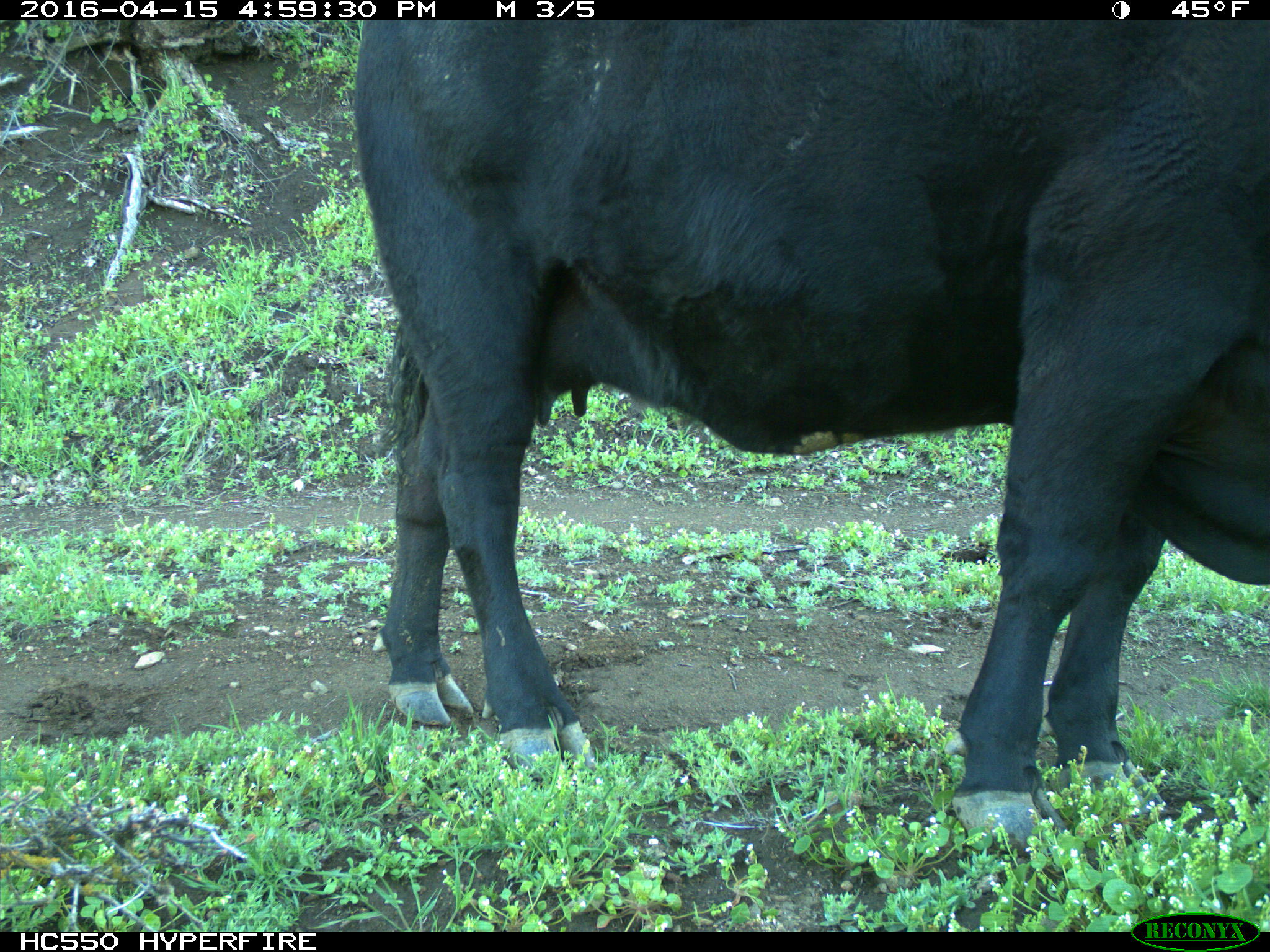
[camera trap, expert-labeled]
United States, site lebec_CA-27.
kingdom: Animalia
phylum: Chordata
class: Mammalia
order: Artiodactyla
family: Bovidae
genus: Bos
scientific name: Bos taurus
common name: domestic cow